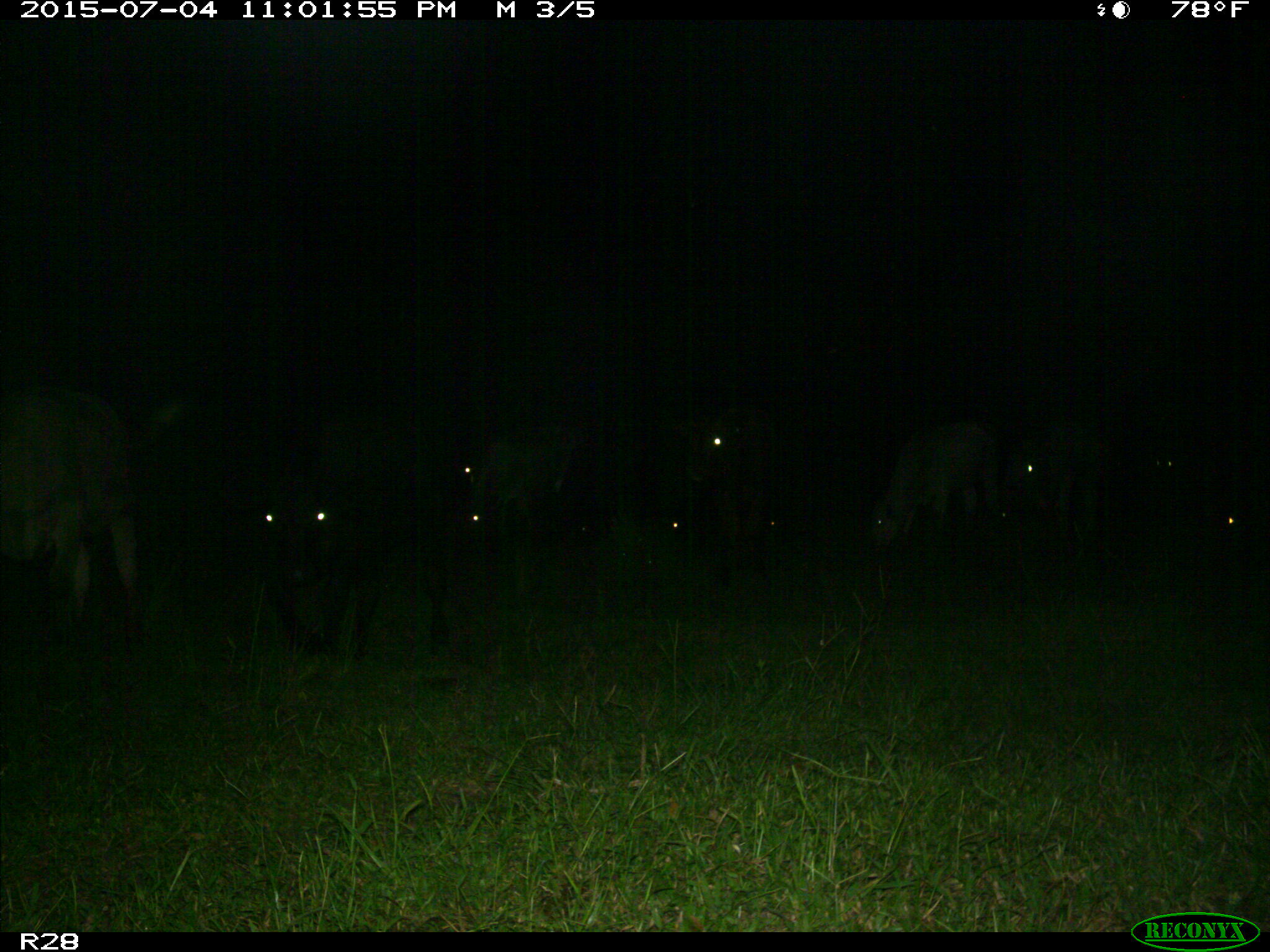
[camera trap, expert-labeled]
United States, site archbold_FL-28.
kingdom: Animalia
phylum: Chordata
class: Mammalia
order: Artiodactyla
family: Bovidae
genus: Bos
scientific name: Bos taurus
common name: domestic cow